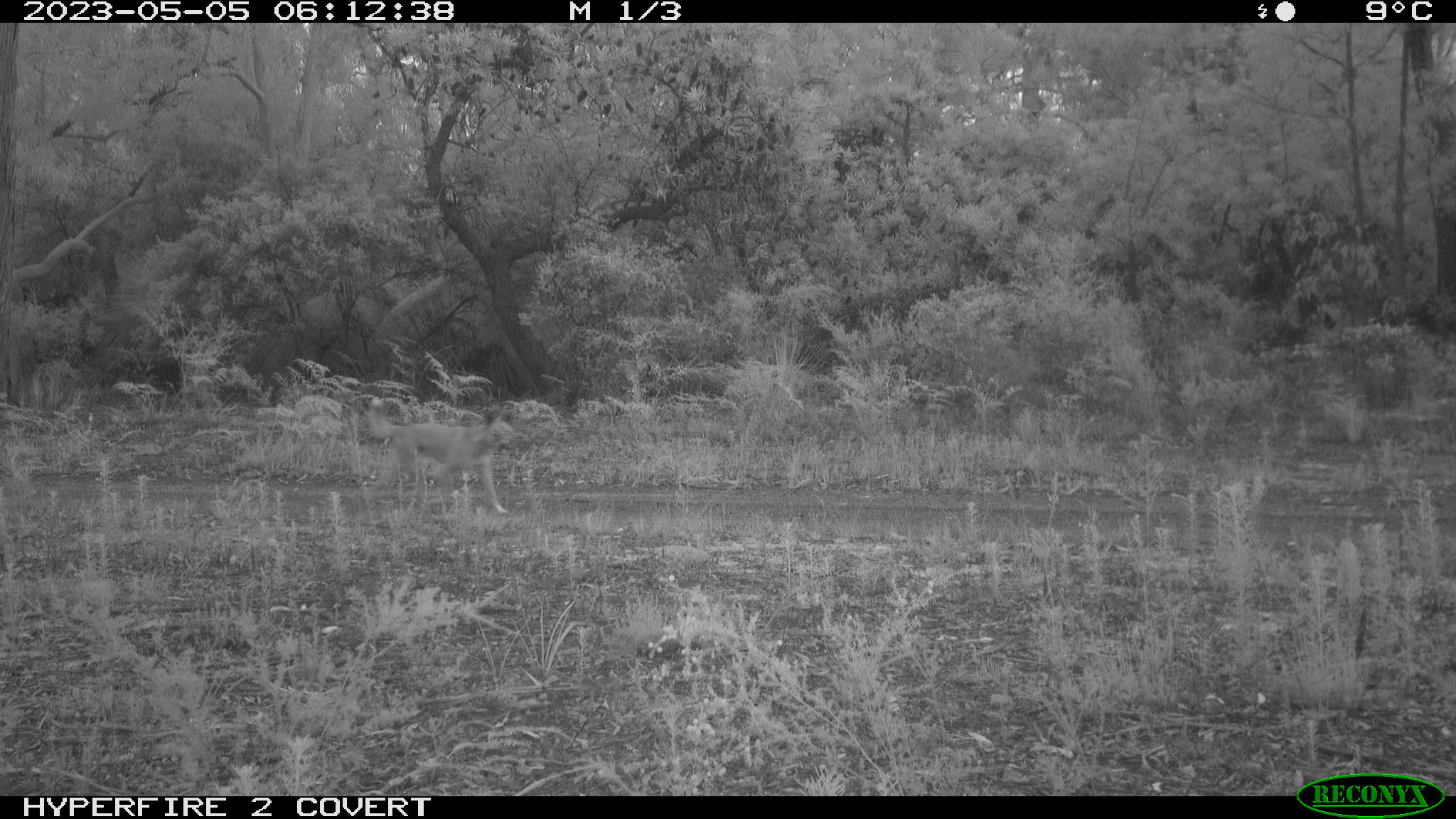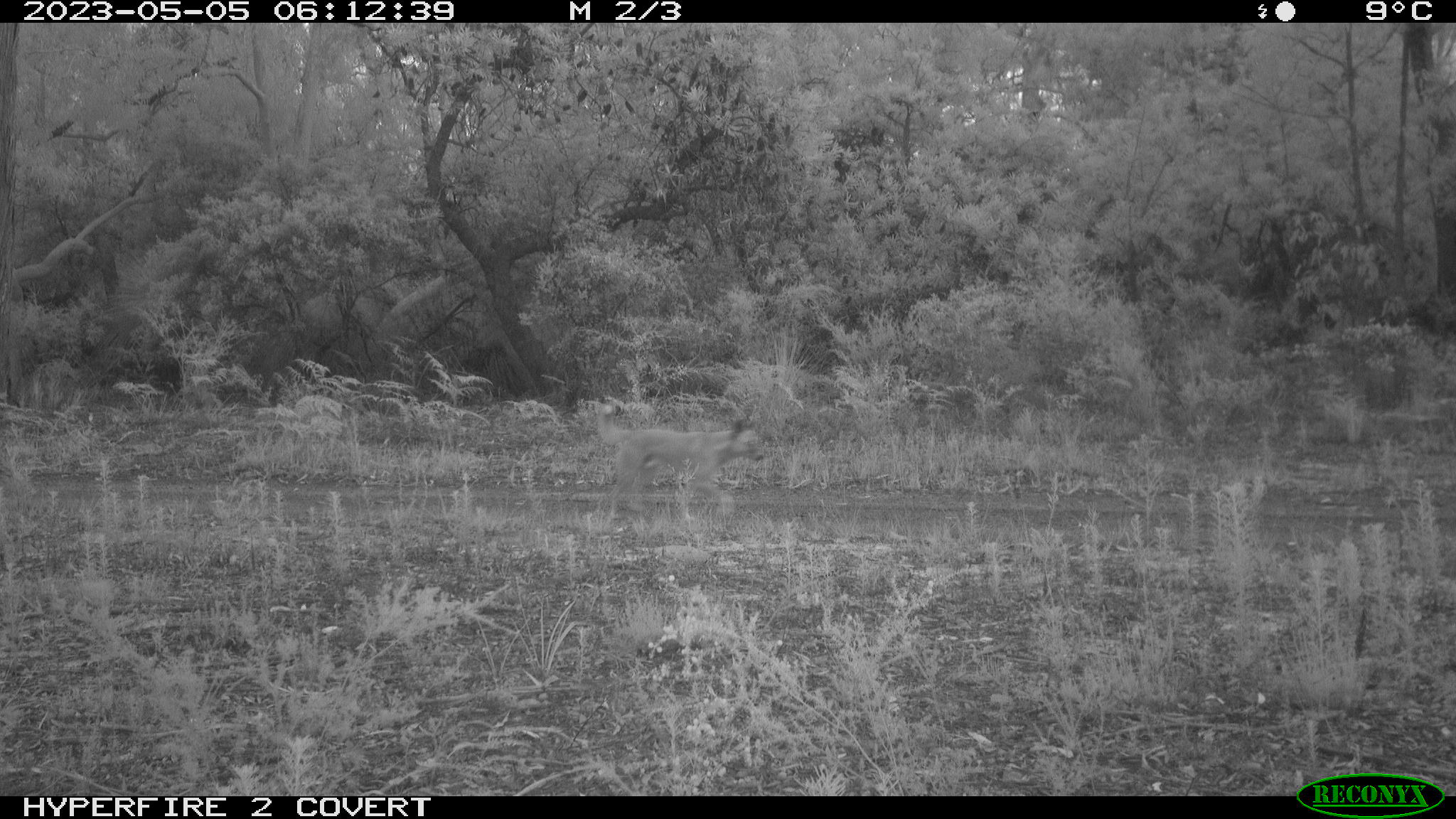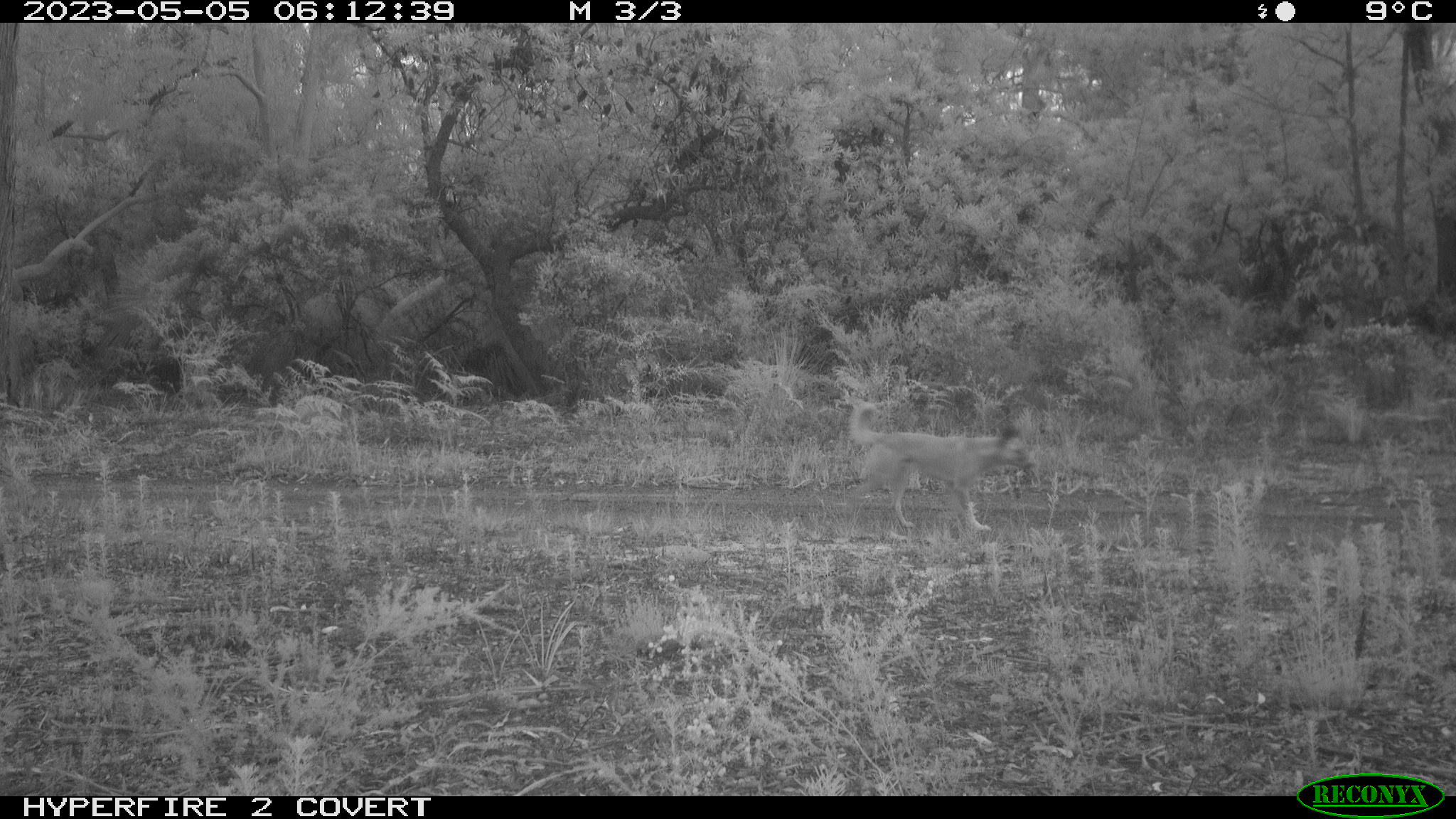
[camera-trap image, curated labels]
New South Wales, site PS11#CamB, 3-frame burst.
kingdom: Animalia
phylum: Chordata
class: Mammalia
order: Carnivora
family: Canidae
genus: Canis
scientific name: Canis familiaris dingo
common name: dingo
Dingo (Canis familiaris dingo).